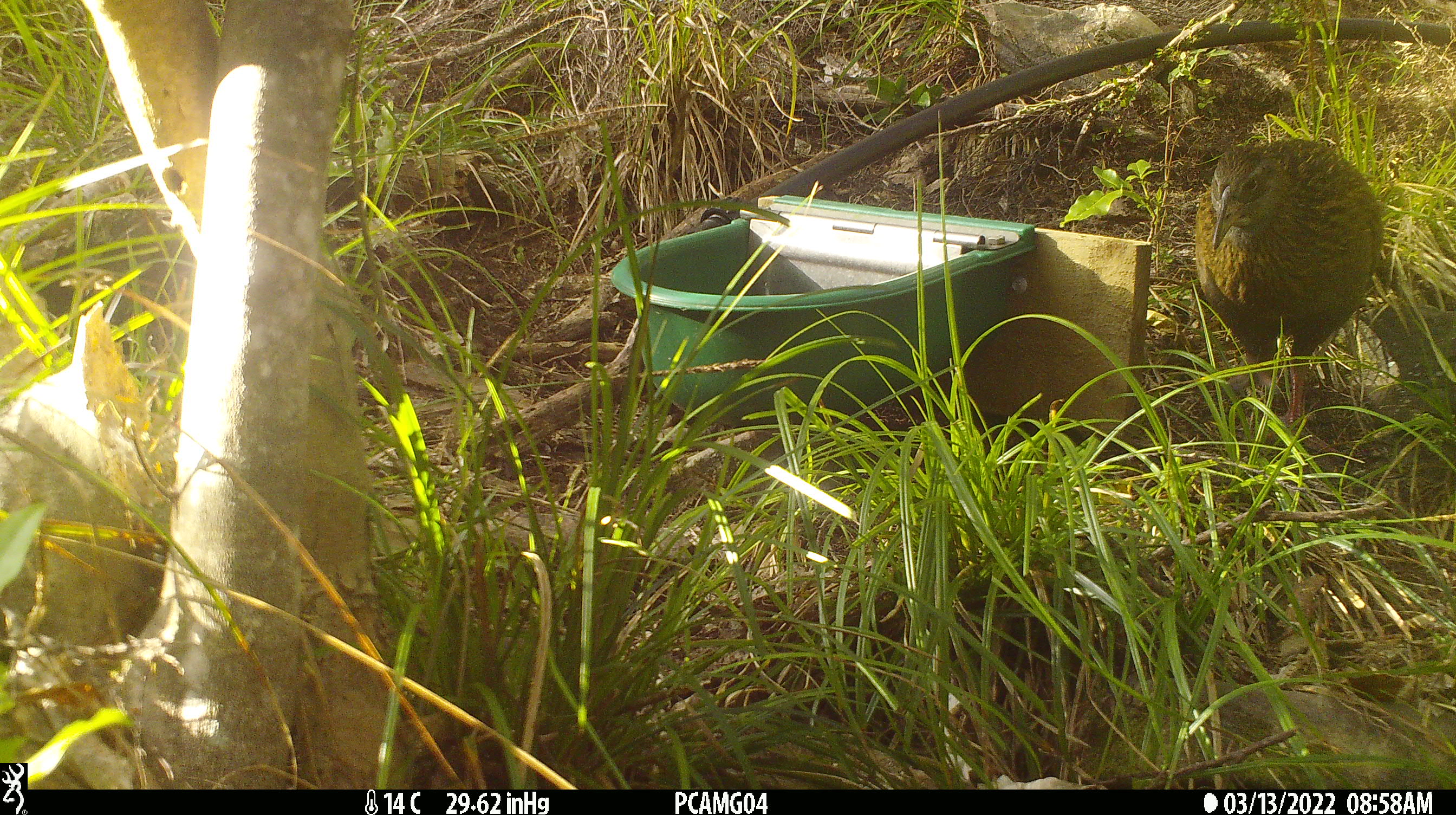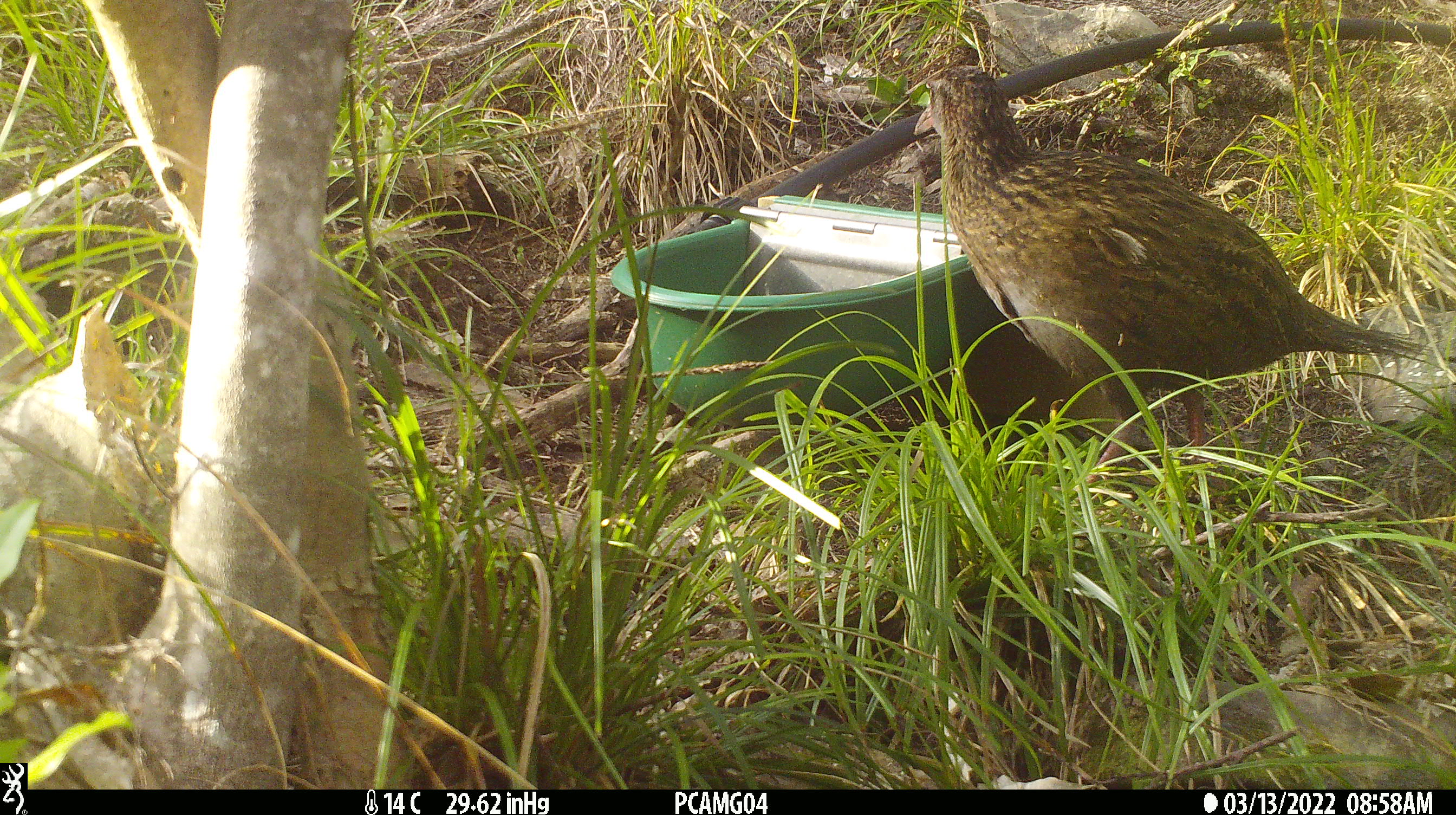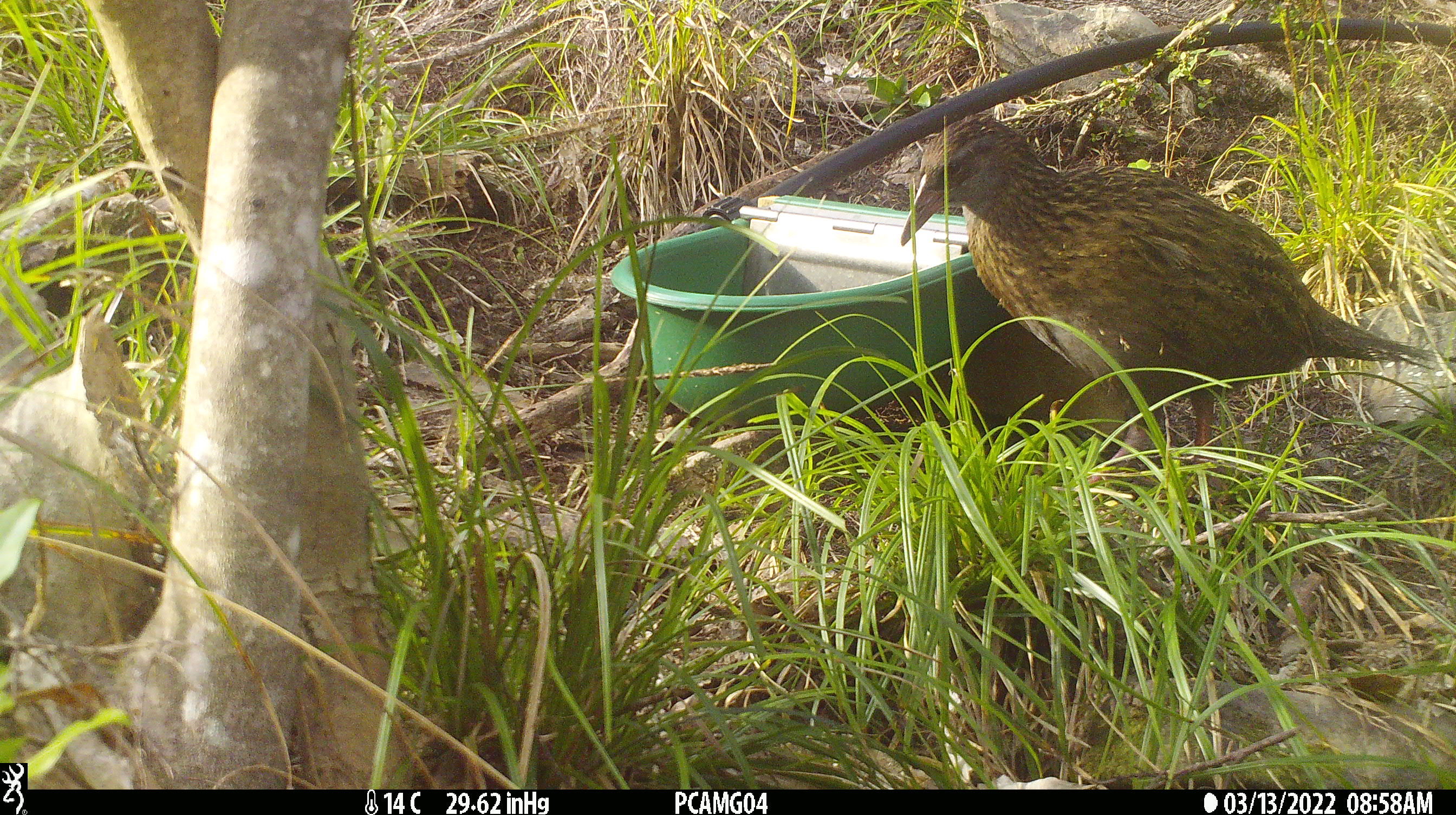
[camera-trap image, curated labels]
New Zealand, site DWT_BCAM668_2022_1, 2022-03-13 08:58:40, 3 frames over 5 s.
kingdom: Animalia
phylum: Chordata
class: Aves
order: Gruiformes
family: Rallidae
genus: Gallirallus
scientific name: Gallirallus australis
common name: weka